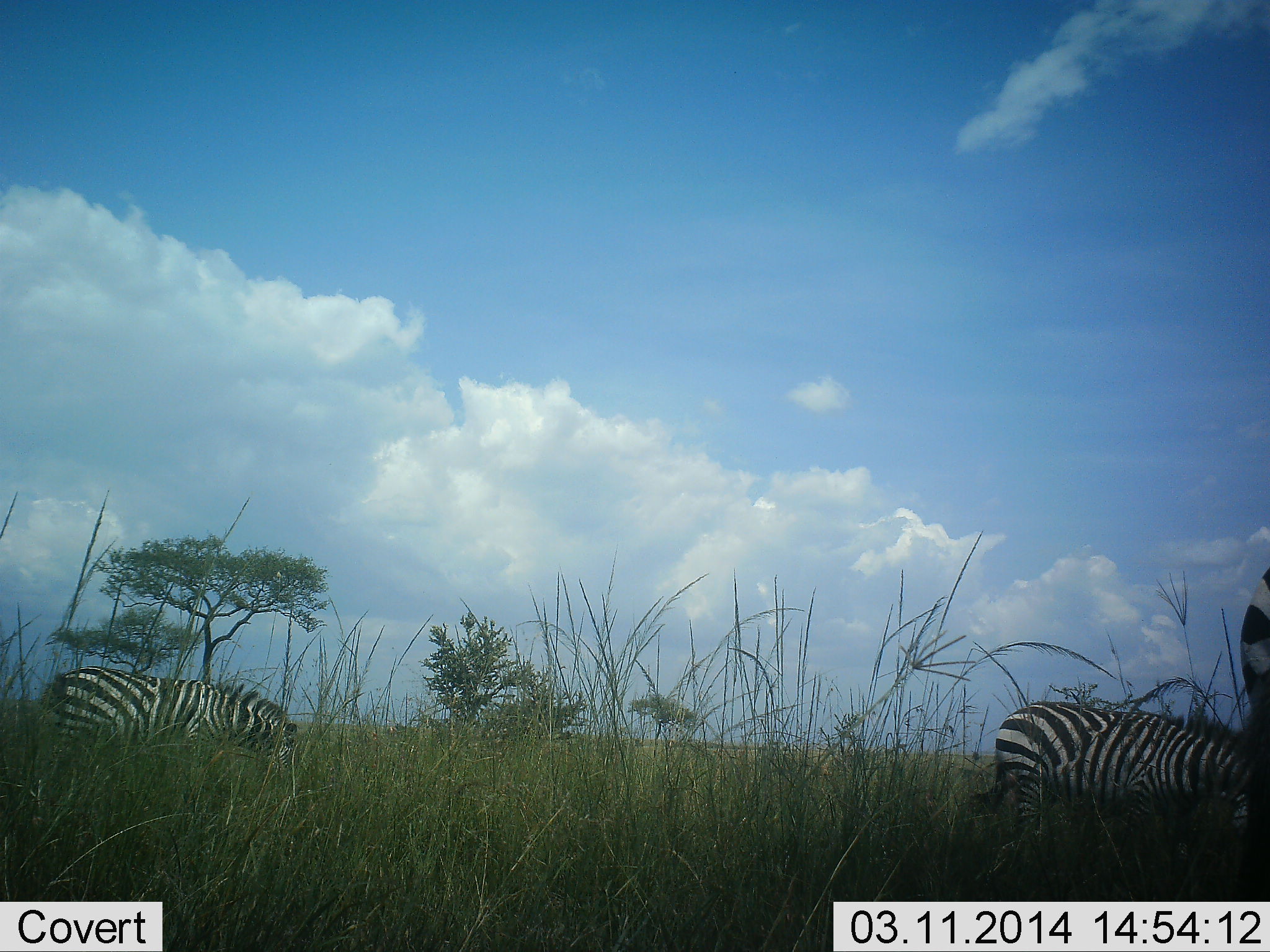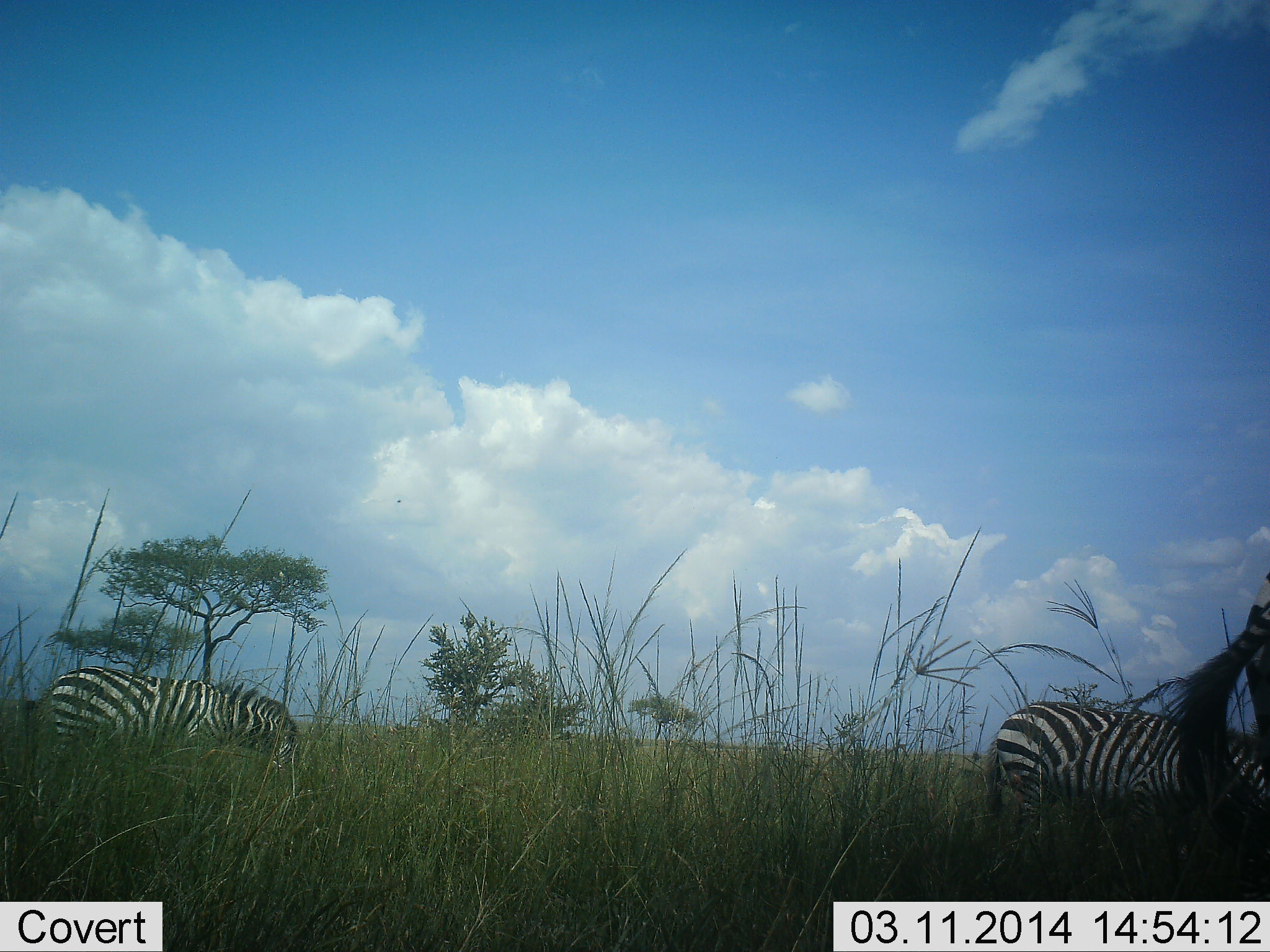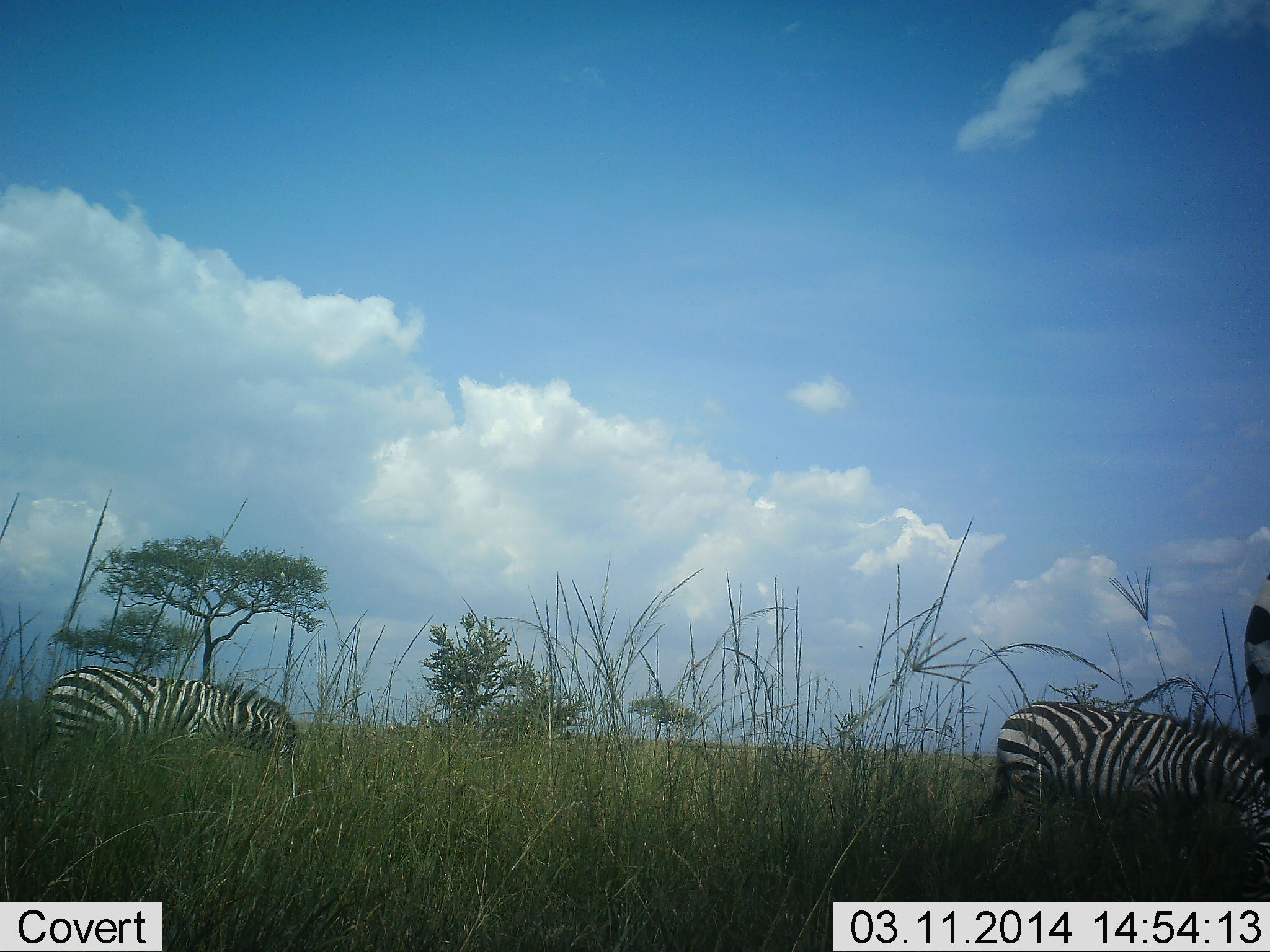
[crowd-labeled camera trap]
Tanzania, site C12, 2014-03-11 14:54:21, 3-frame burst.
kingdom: Animalia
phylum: Chordata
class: Mammalia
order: Perissodactyla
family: Equidae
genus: Equus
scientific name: Equus quagga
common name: plains zebra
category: zebra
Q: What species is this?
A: Zebra (plains zebra) (Equus quagga).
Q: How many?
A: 3.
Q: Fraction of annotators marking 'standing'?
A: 20%.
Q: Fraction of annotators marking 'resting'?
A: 0%.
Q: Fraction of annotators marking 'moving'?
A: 10%.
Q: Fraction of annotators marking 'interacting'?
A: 0%.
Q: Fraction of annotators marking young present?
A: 0%.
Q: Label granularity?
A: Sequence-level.